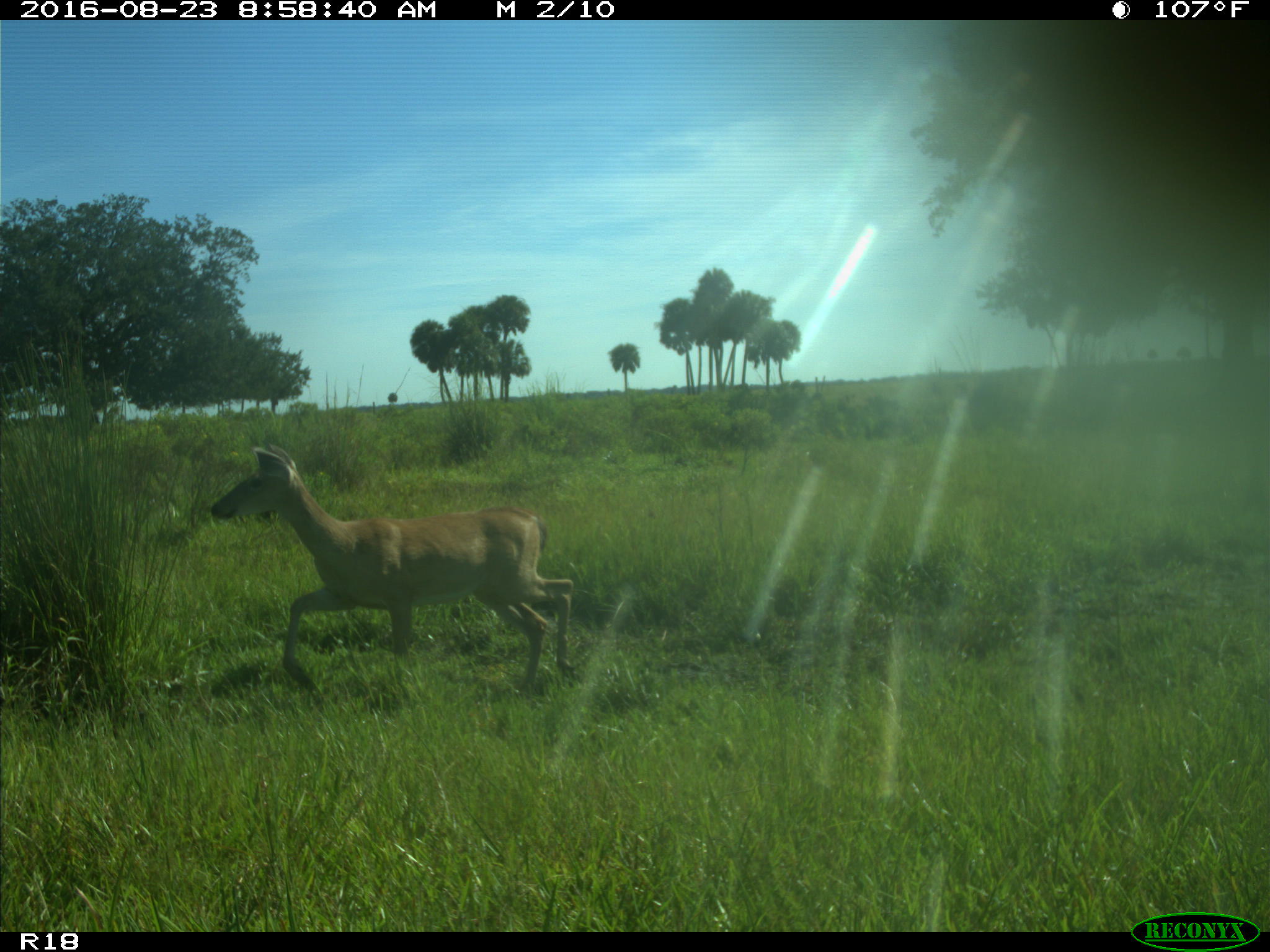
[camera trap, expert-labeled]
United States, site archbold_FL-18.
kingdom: Animalia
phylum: Chordata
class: Mammalia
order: Artiodactyla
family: Cervidae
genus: Odocoileus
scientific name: Odocoileus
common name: deer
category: unidentified deer